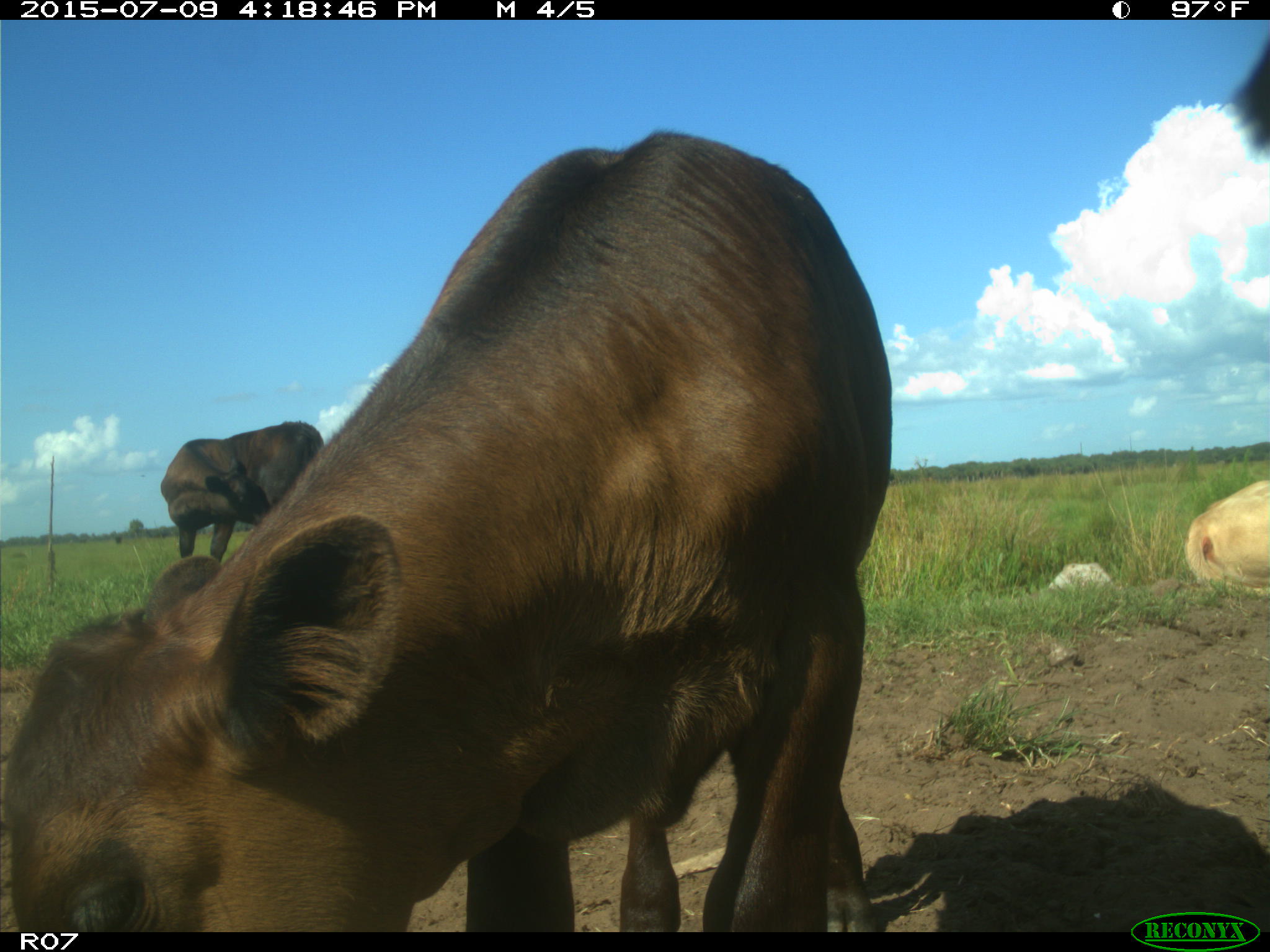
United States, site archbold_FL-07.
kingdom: Animalia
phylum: Chordata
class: Mammalia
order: Artiodactyla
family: Bovidae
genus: Bos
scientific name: Bos taurus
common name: domestic cow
Bos taurus (domestic cow).